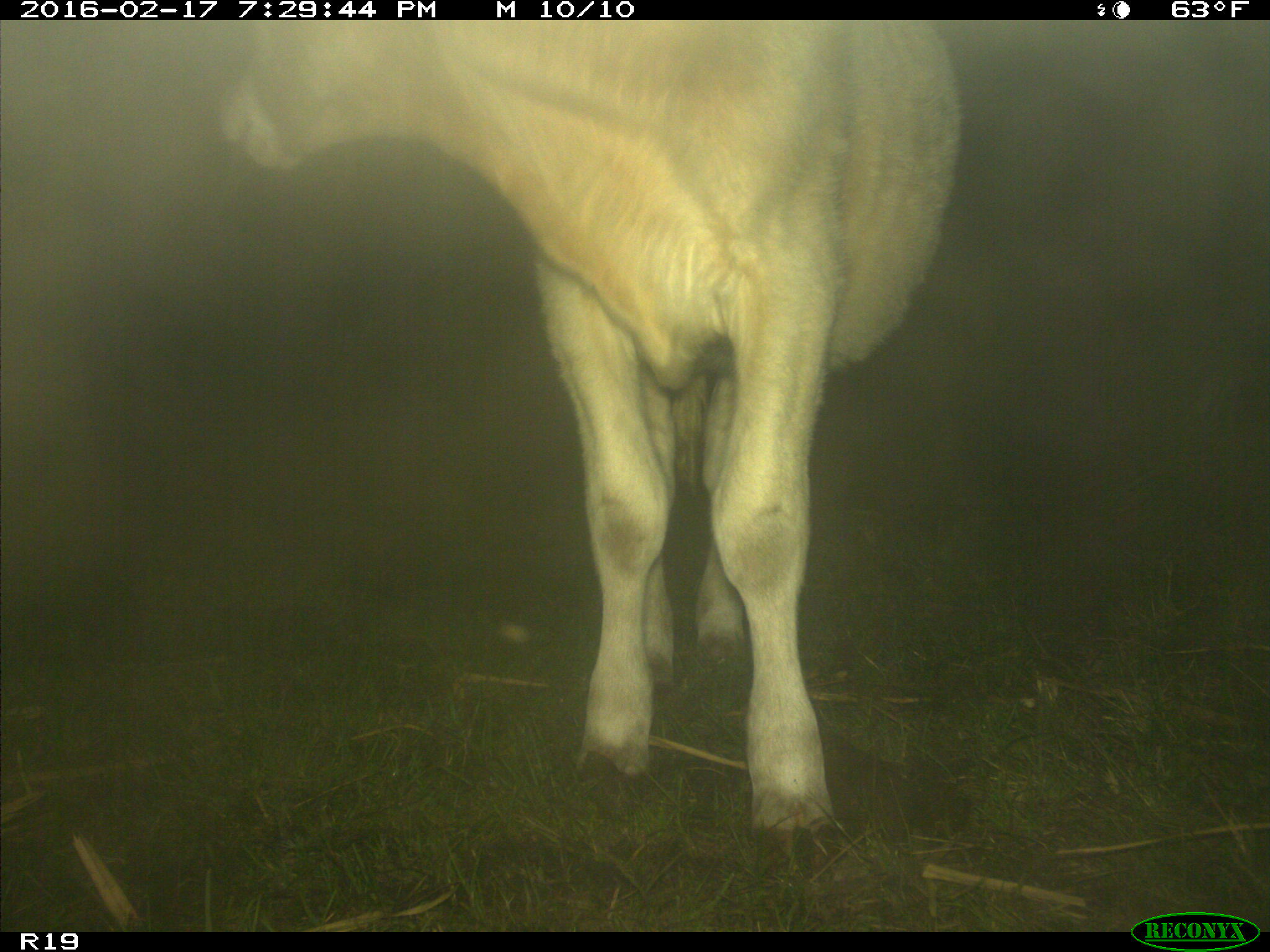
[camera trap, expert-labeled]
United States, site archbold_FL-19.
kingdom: Animalia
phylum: Chordata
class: Mammalia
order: Artiodactyla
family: Bovidae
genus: Bos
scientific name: Bos taurus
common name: domestic cow